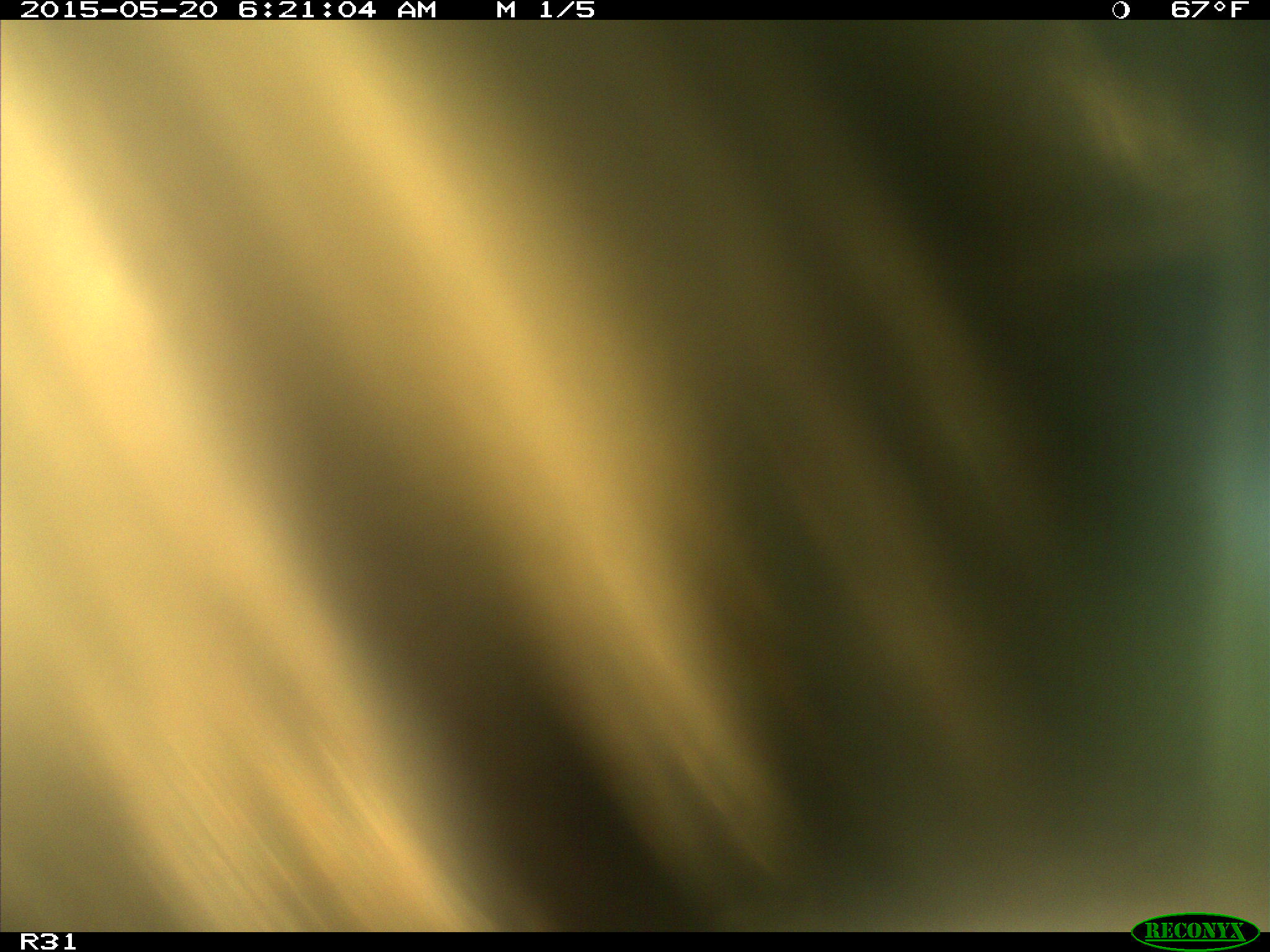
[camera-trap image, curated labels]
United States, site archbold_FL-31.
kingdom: Animalia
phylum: Chordata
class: Mammalia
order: Artiodactyla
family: Bovidae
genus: Bos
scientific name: Bos taurus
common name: domestic cow